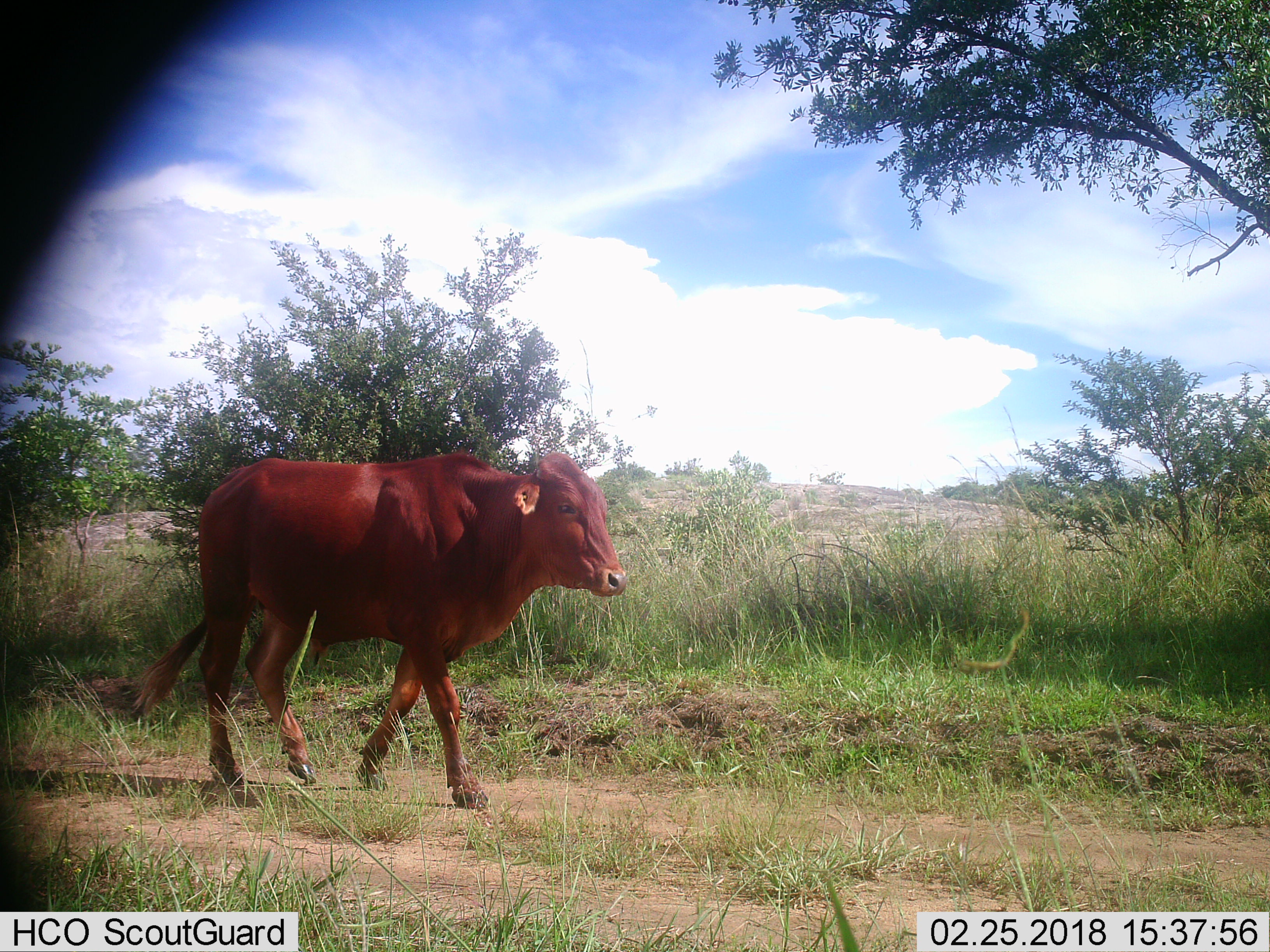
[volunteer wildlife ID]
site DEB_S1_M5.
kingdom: Animalia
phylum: Chordata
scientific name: Vertebrata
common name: domestic animal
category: domesticanimal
Domesticanimal (domestic animal) (Vertebrata), count 1. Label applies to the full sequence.